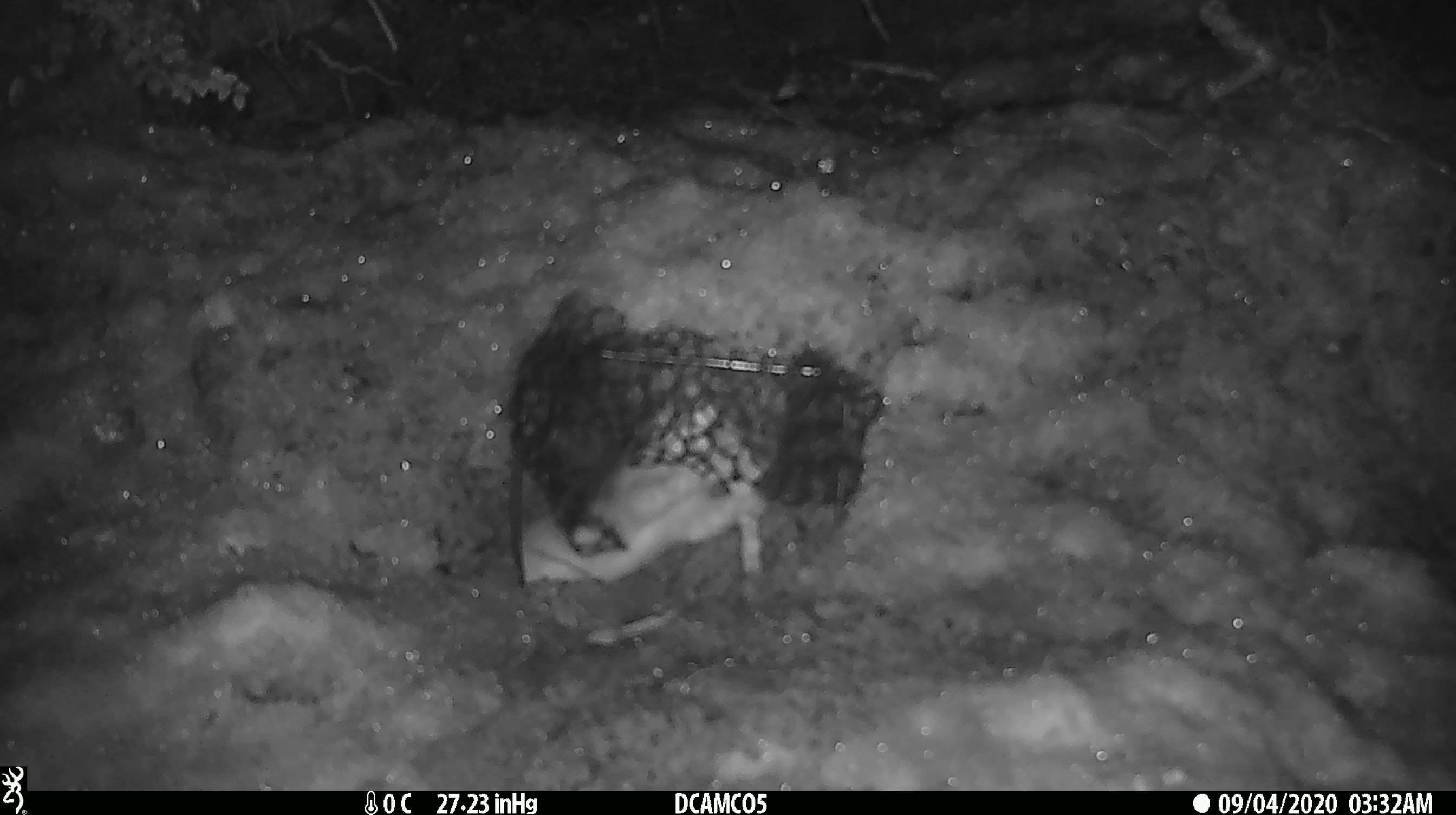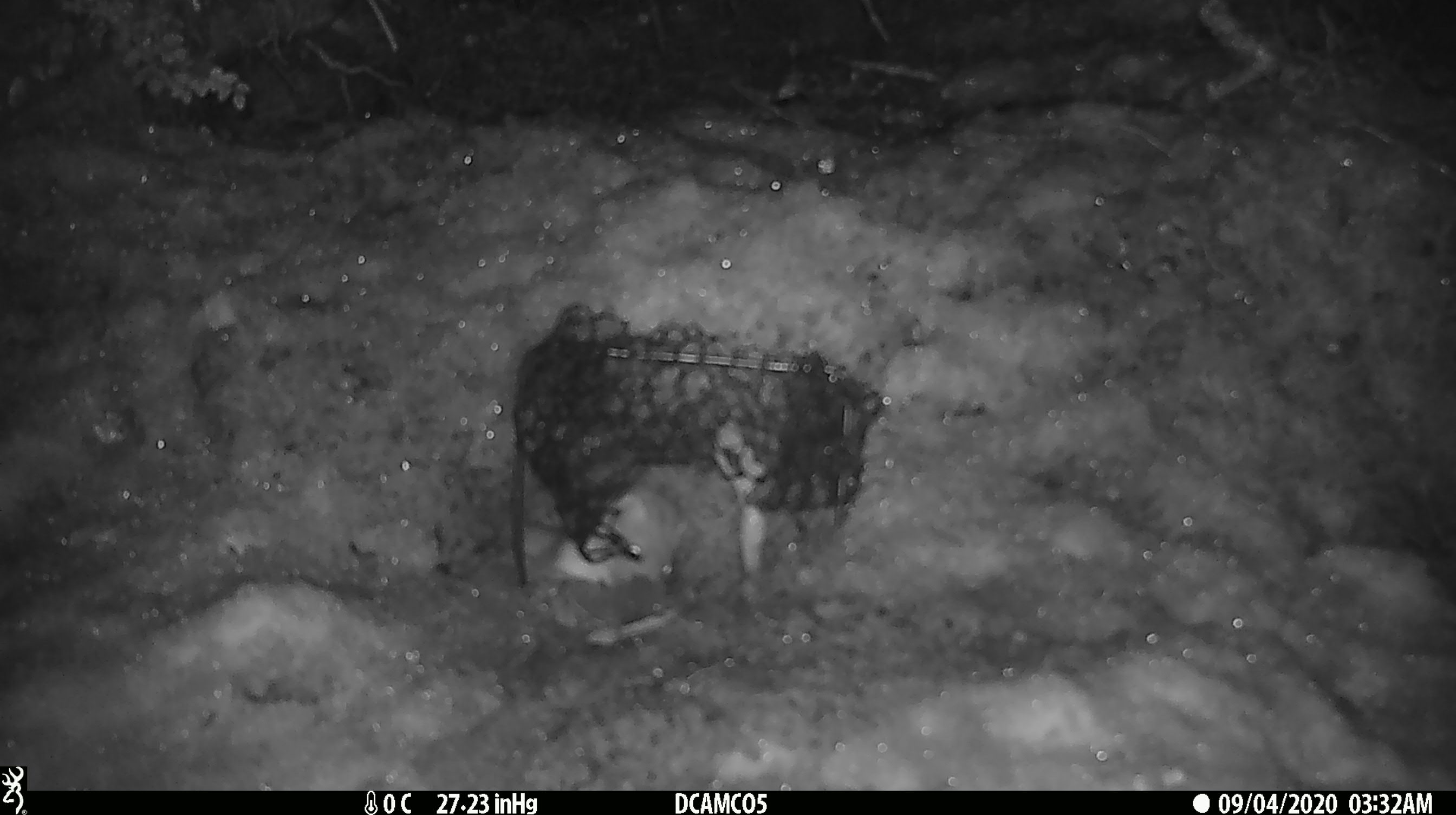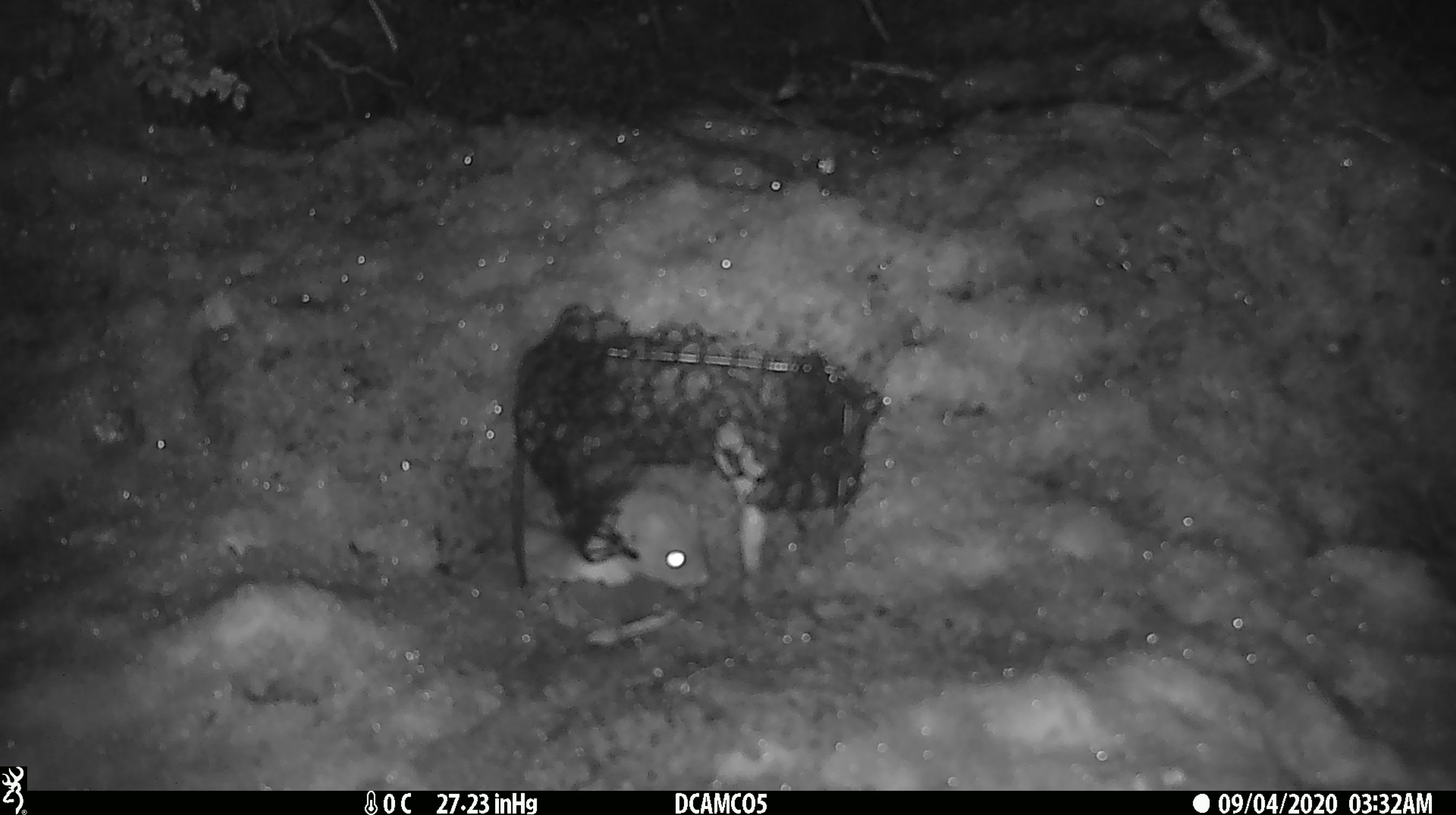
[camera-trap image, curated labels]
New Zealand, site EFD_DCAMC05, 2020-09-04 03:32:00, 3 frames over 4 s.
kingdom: Animalia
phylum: Chordata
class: Mammalia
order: Carnivora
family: Mustelidae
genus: Mustela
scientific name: Mustela erminea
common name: stoat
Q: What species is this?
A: Stoat (Mustela erminea).